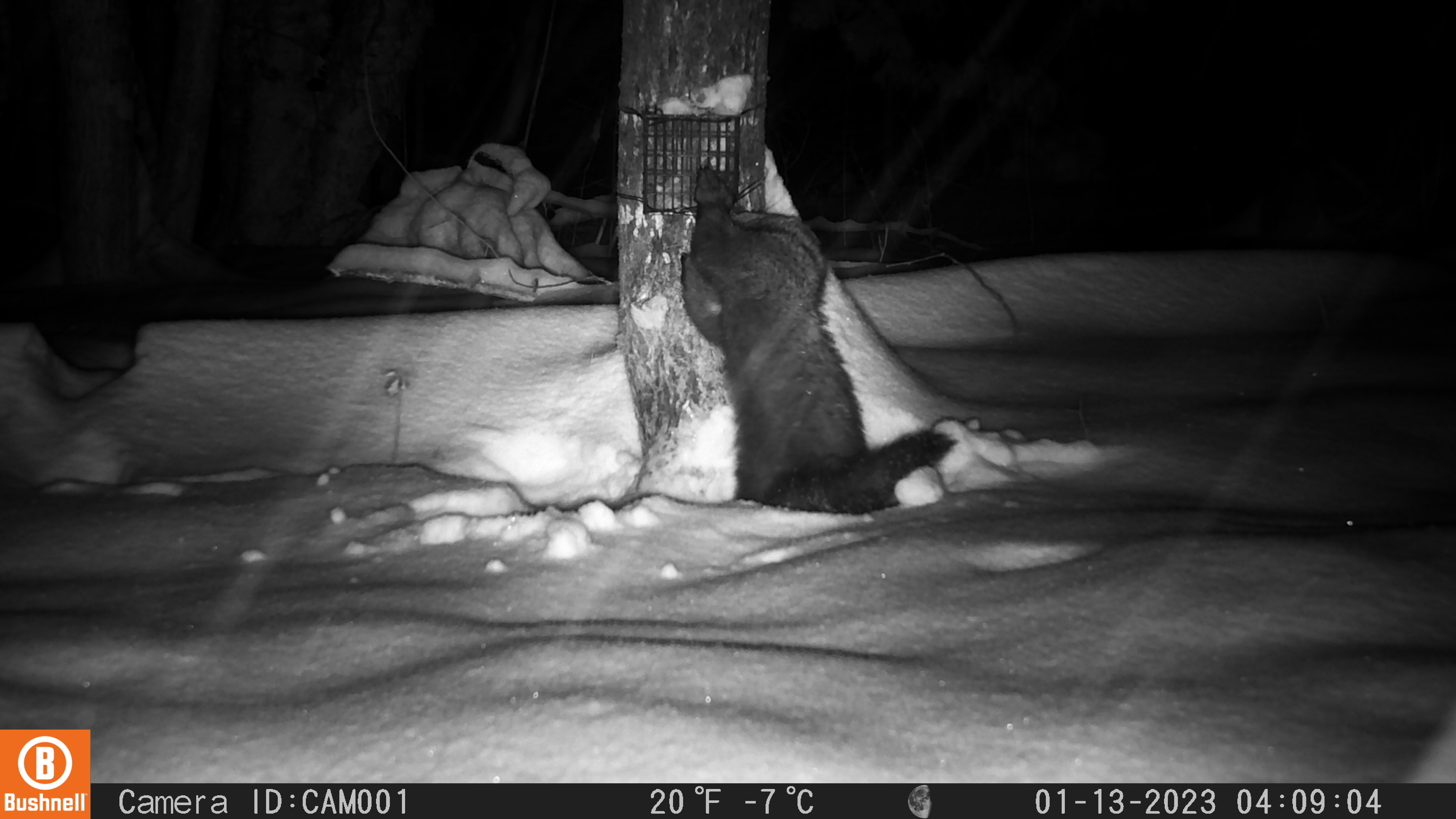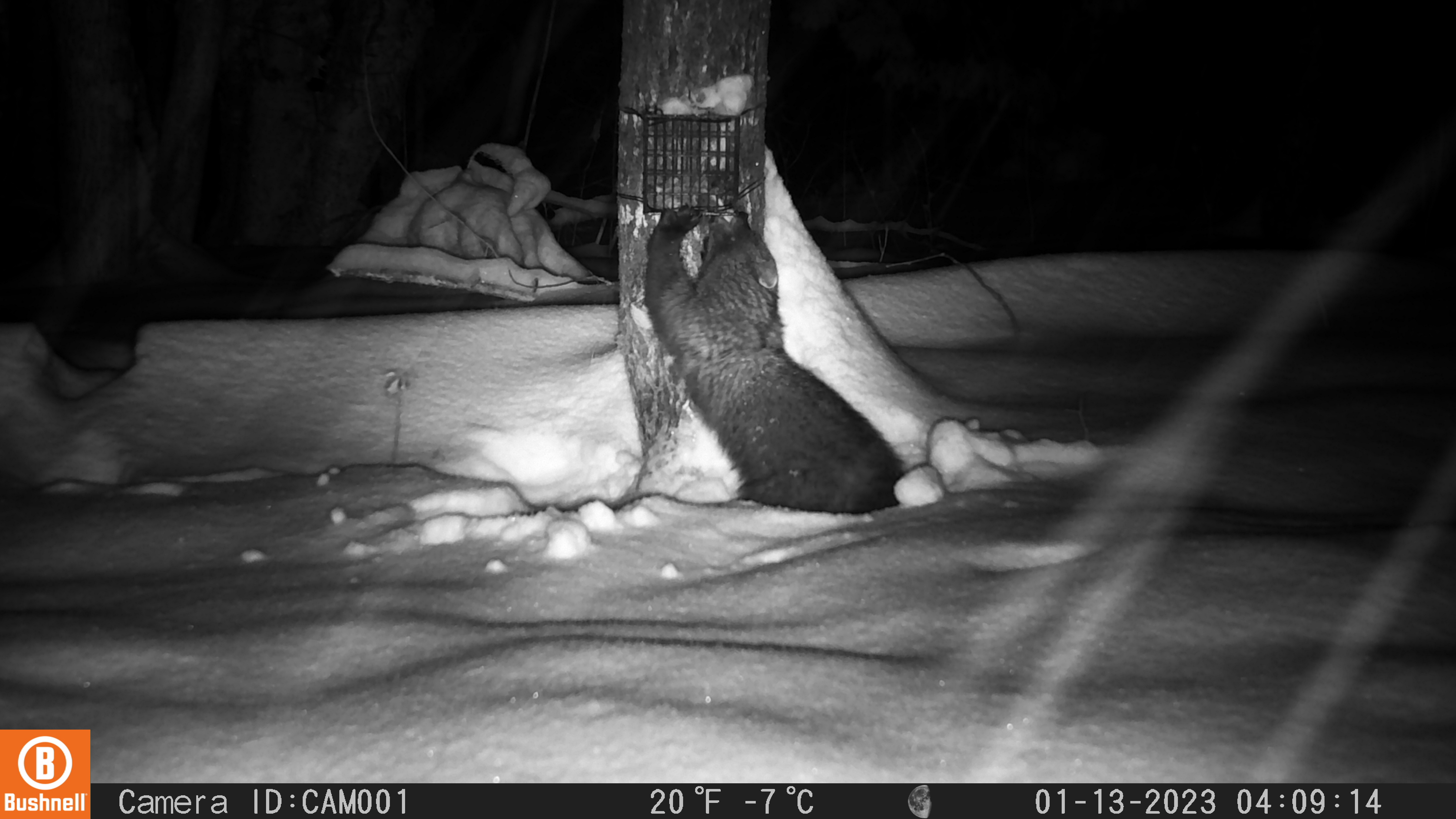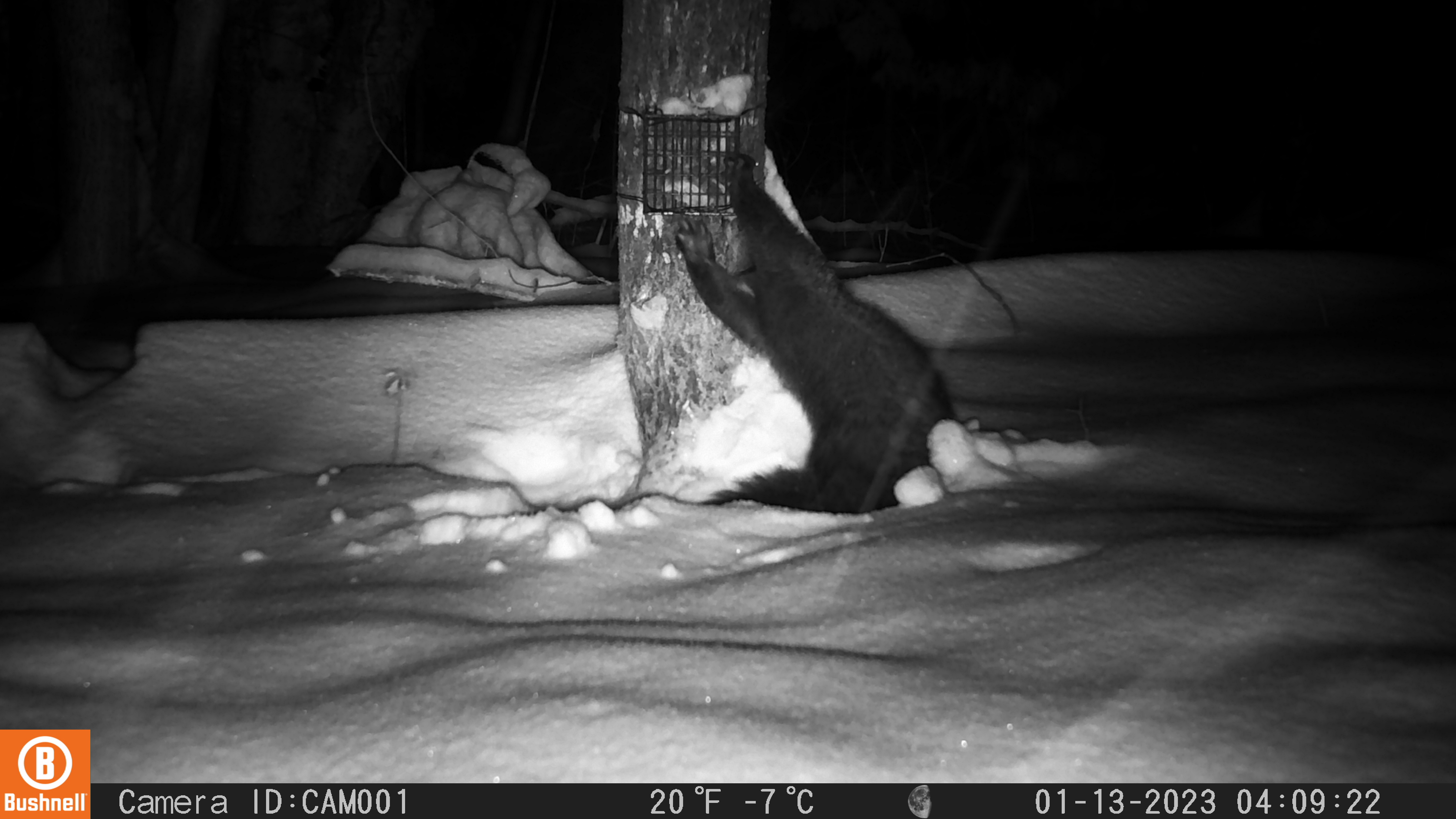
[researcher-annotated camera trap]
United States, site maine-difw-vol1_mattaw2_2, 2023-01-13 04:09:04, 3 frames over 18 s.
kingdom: Animalia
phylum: Chordata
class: Mammalia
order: Carnivora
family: Mustelidae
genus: Pekania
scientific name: Pekania pennanti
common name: fisher